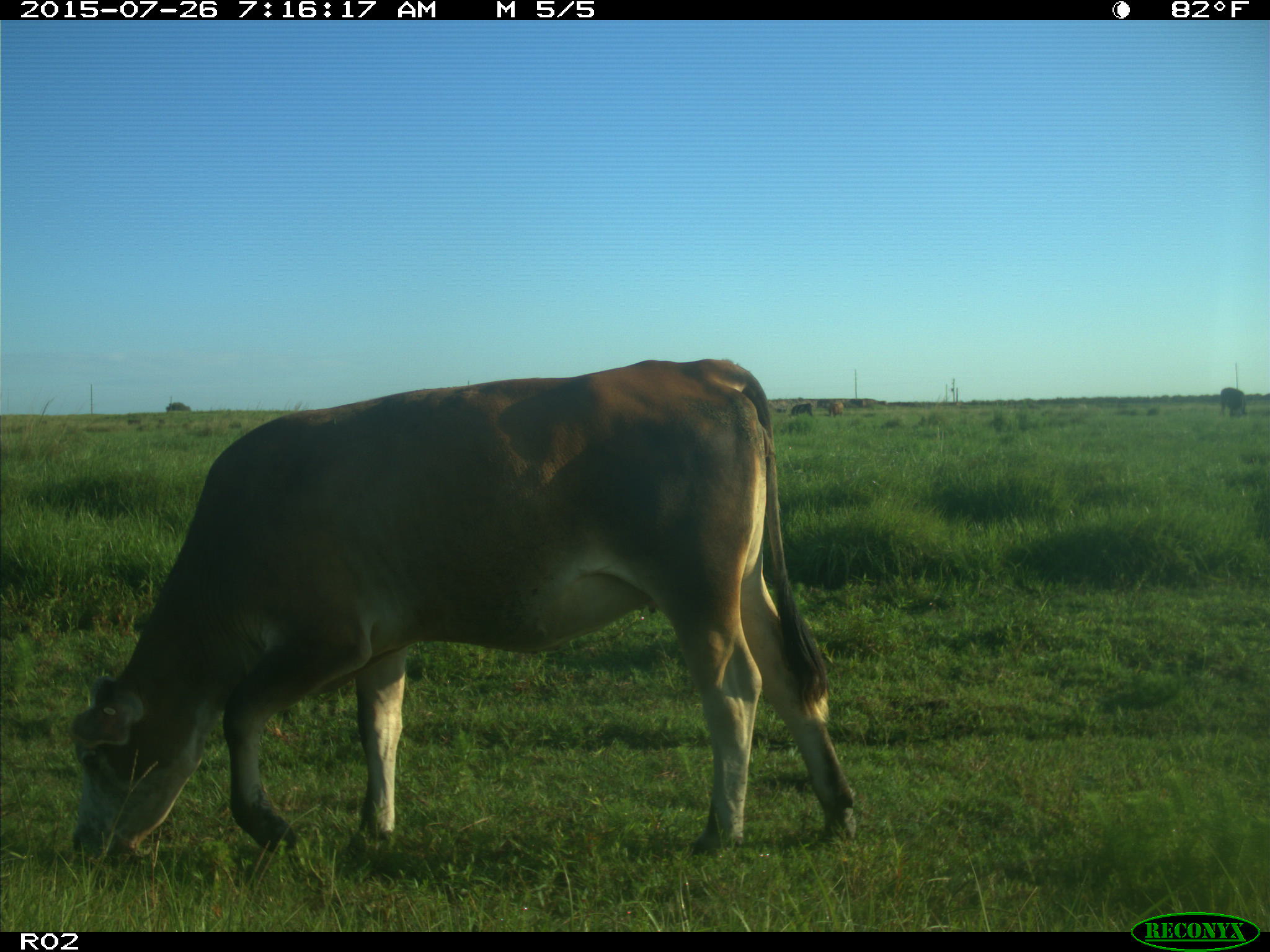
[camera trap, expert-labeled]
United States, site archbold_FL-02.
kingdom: Animalia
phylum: Chordata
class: Mammalia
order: Artiodactyla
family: Bovidae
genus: Bos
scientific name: Bos taurus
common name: domestic cow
Bos taurus (domestic cow).